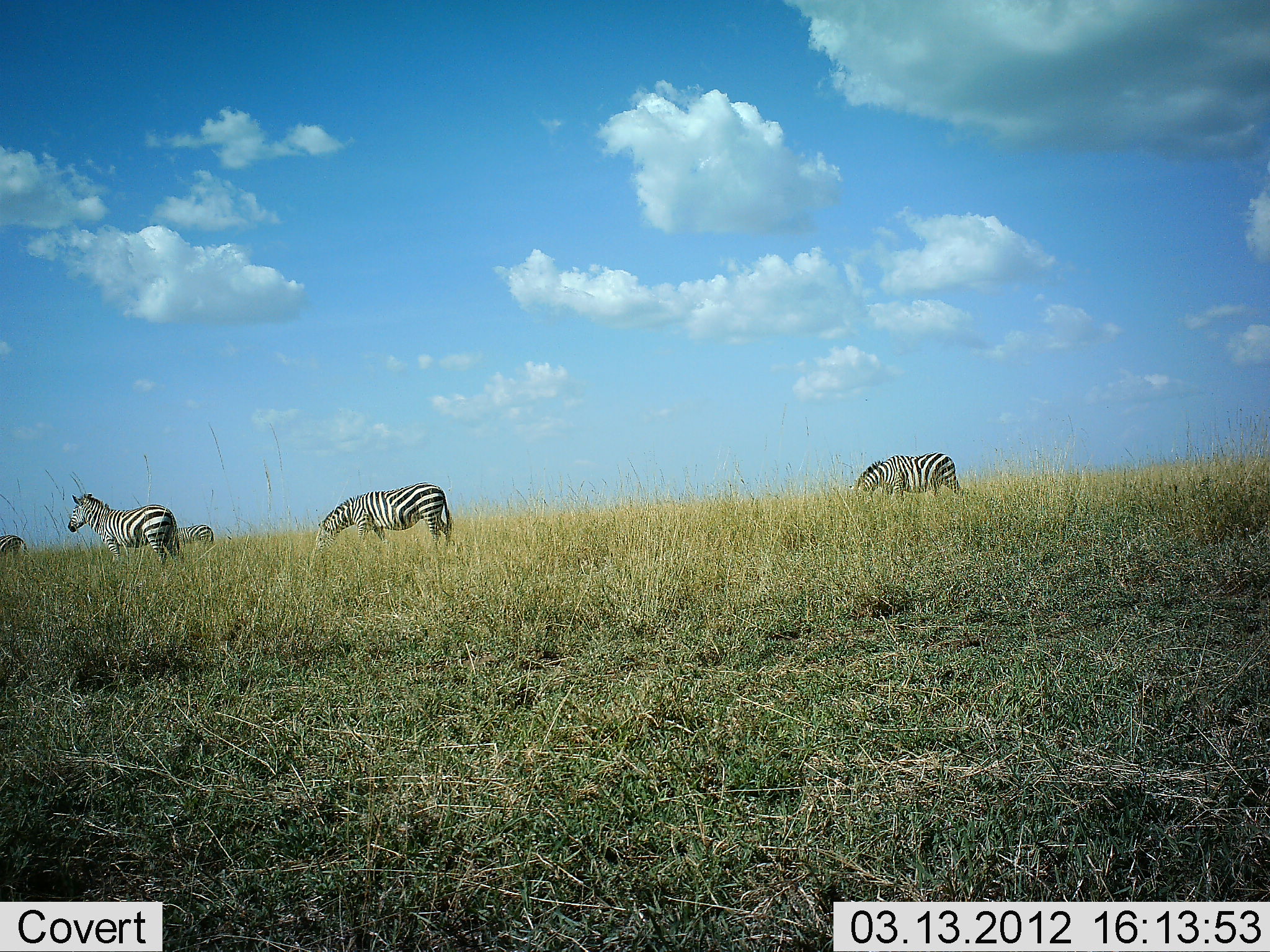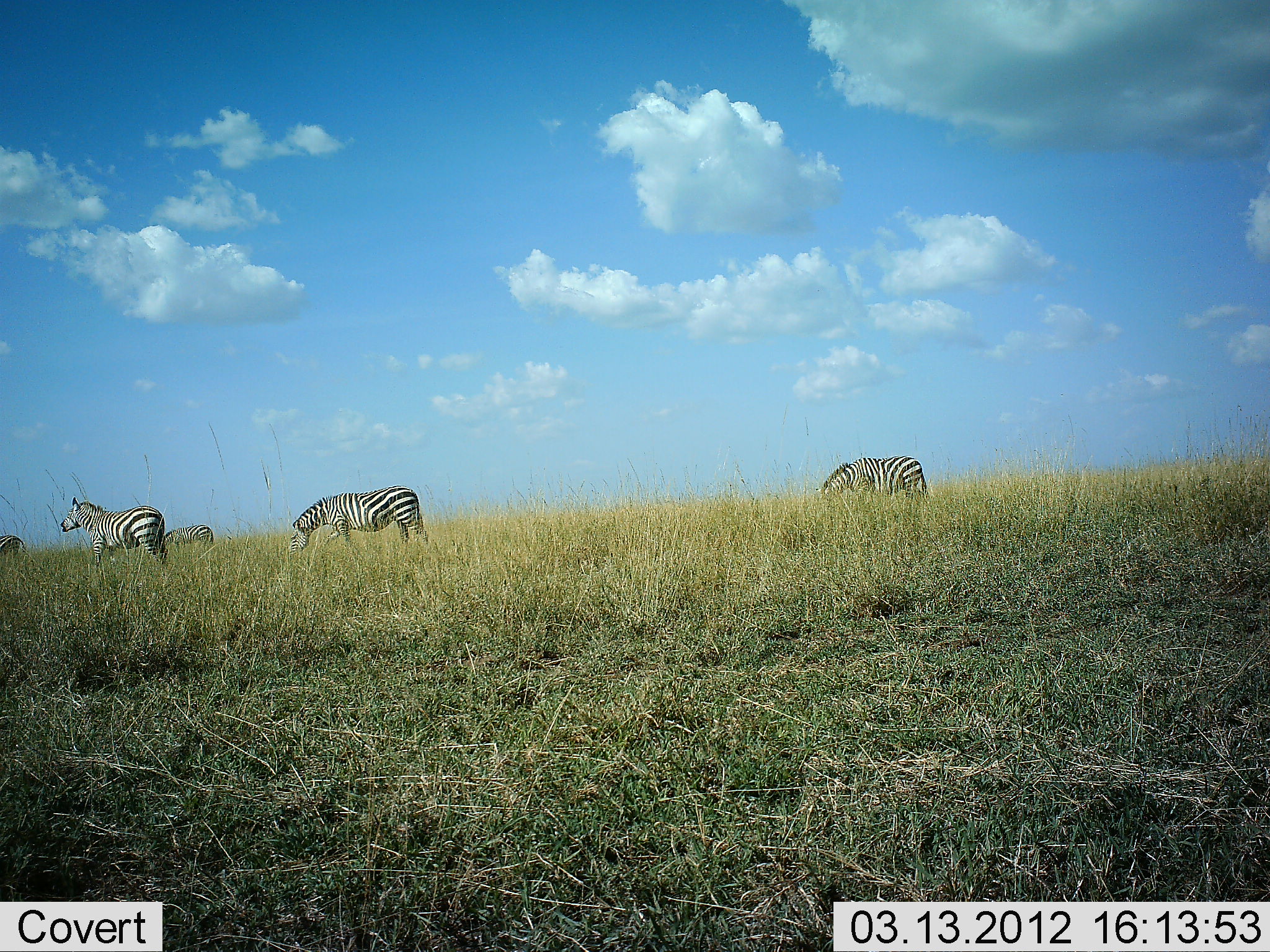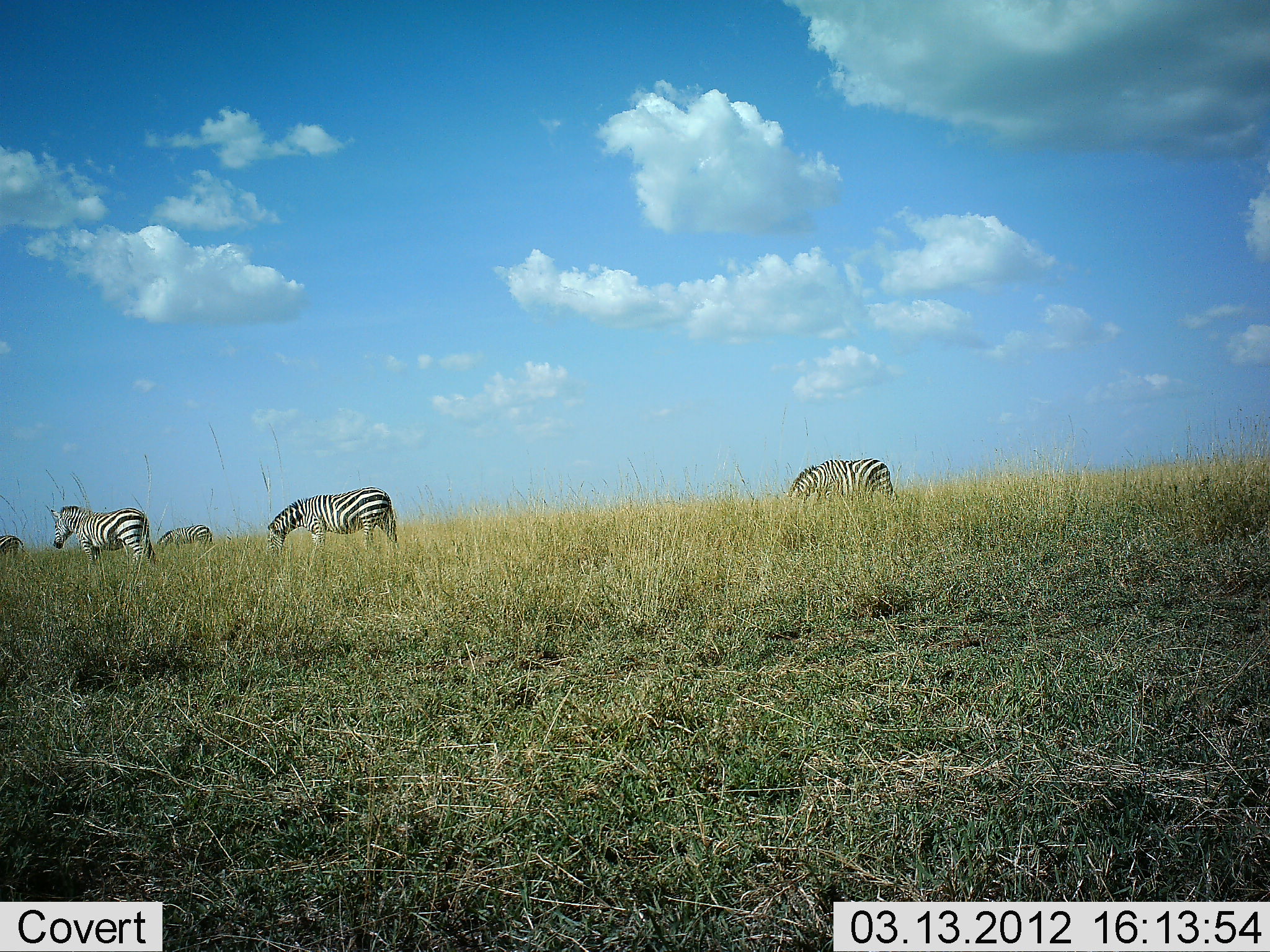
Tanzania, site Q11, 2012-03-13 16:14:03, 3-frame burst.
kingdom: Animalia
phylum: Chordata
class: Mammalia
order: Perissodactyla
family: Equidae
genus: Equus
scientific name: Equus quagga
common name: plains zebra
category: zebra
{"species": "zebra (plains zebra) (Equus quagga)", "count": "5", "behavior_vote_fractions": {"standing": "34%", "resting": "0%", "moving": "69%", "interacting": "0%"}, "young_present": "0%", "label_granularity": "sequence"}